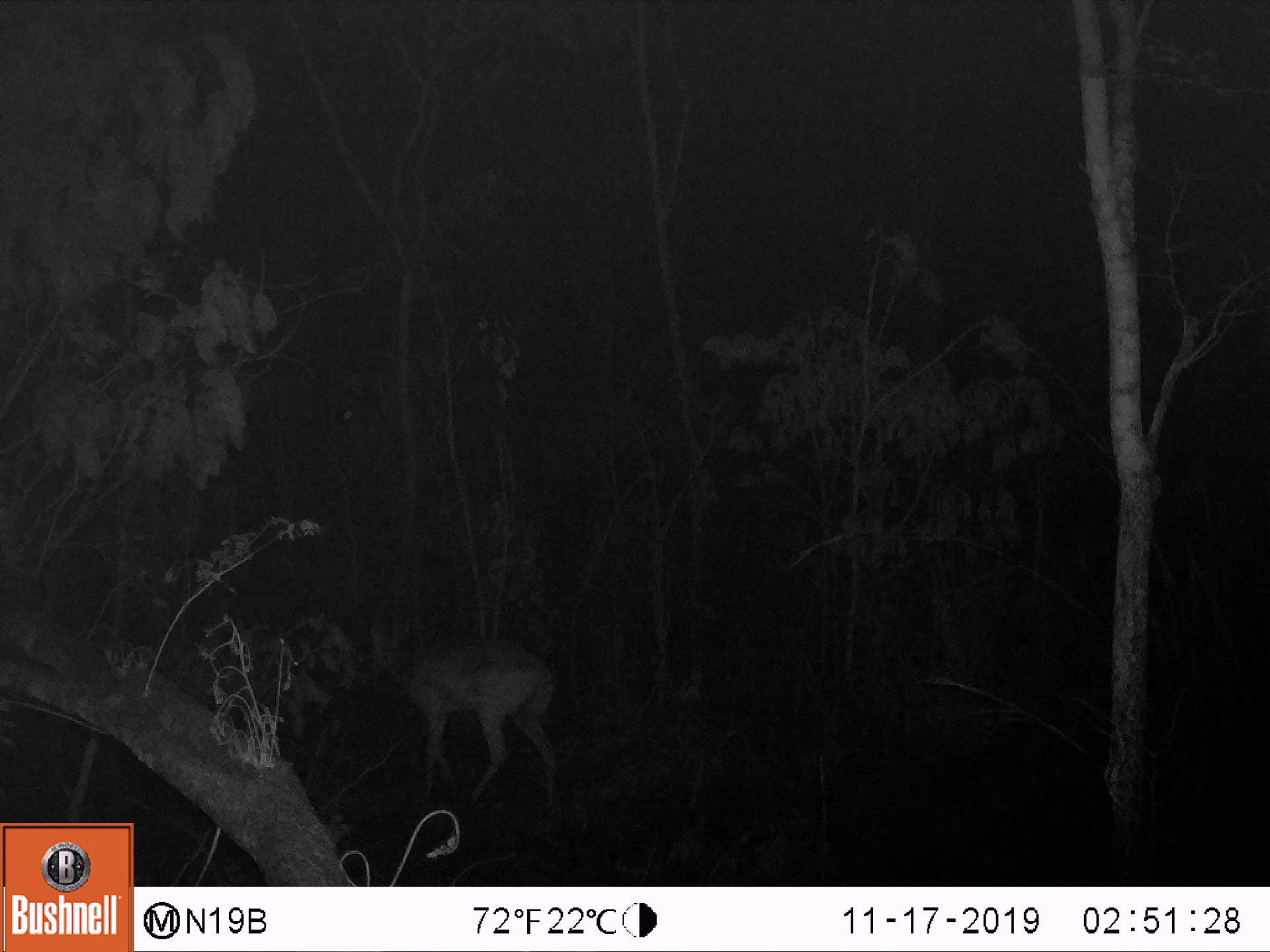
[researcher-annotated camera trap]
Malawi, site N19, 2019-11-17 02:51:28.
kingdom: Animalia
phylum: Chordata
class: Mammalia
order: Artiodactyla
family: Bovidae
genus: Redunca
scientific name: Redunca arundinum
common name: southern reedbuck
Southern reedbuck (Redunca arundinum), count 1.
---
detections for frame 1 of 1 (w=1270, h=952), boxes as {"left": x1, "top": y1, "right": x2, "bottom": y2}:
southern reedbuck: {"left": 362, "top": 599, "right": 568, "bottom": 826}